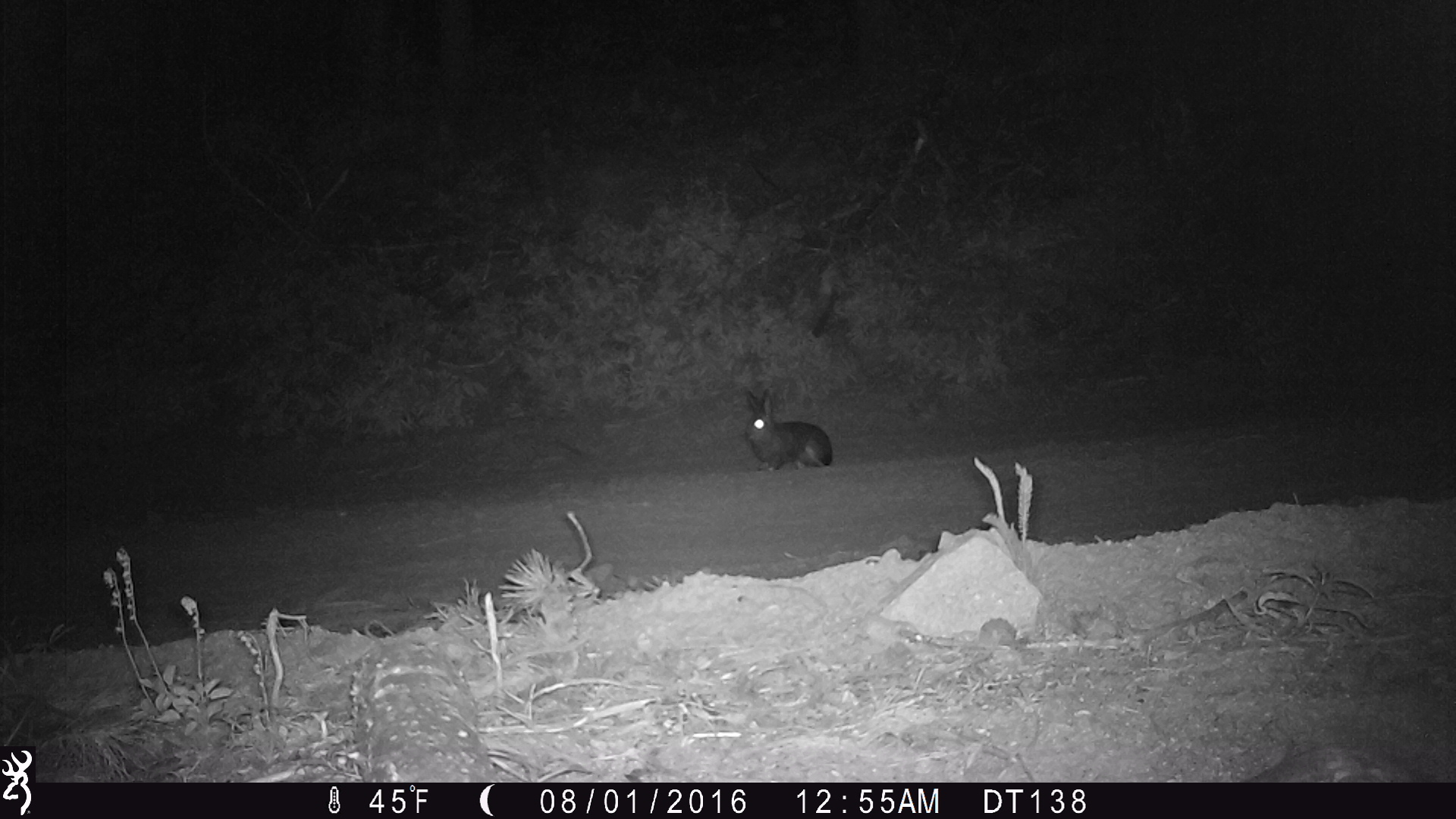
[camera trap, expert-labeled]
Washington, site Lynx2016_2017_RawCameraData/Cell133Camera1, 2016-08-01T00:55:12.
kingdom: Animalia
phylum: Chordata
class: Mammalia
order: Lagomorpha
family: Leporidae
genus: Lepus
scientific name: Lepus americanus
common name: snowshoe hare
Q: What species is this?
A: Lepus americanus (snowshoe hare).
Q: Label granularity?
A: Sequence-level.